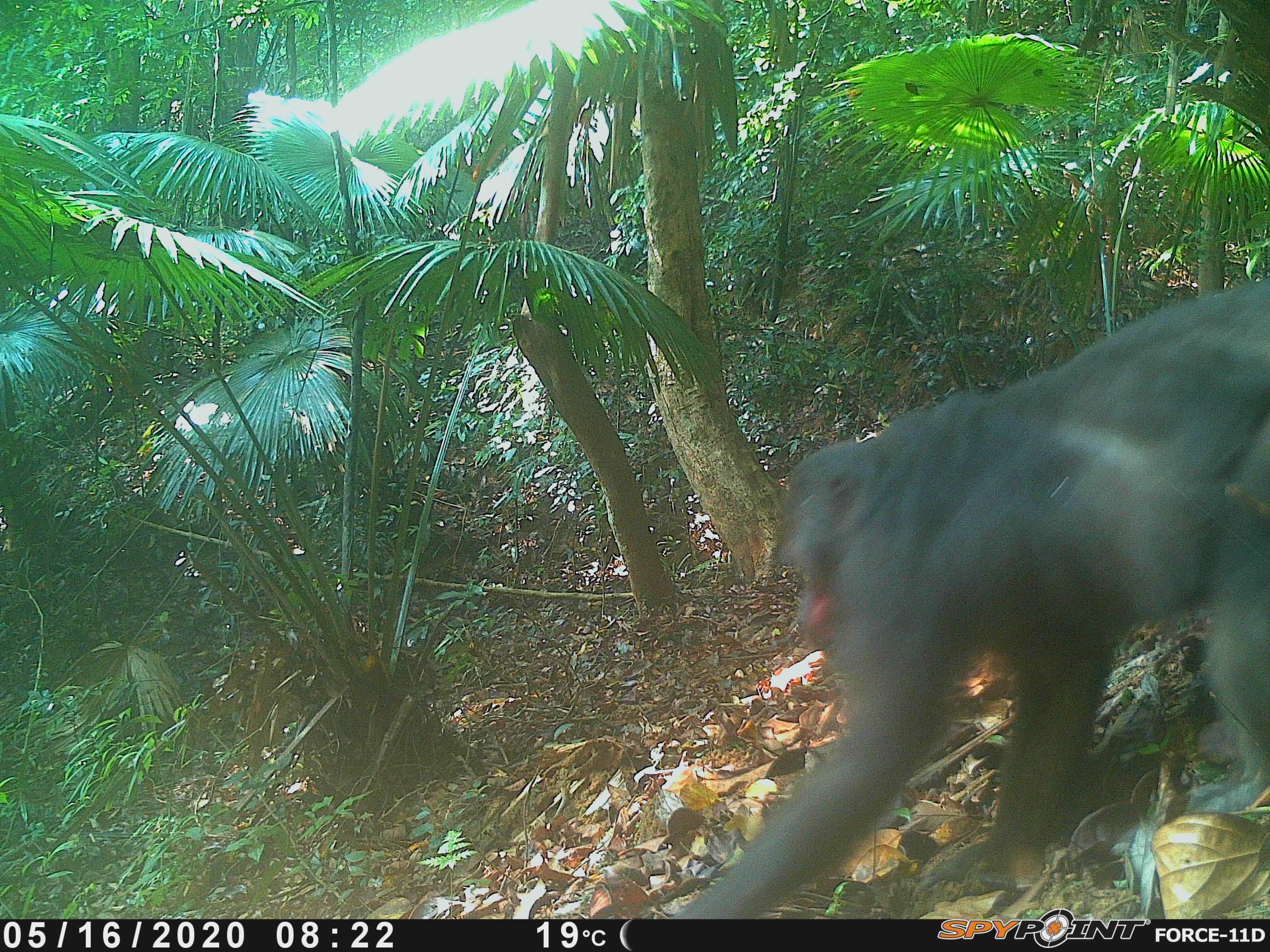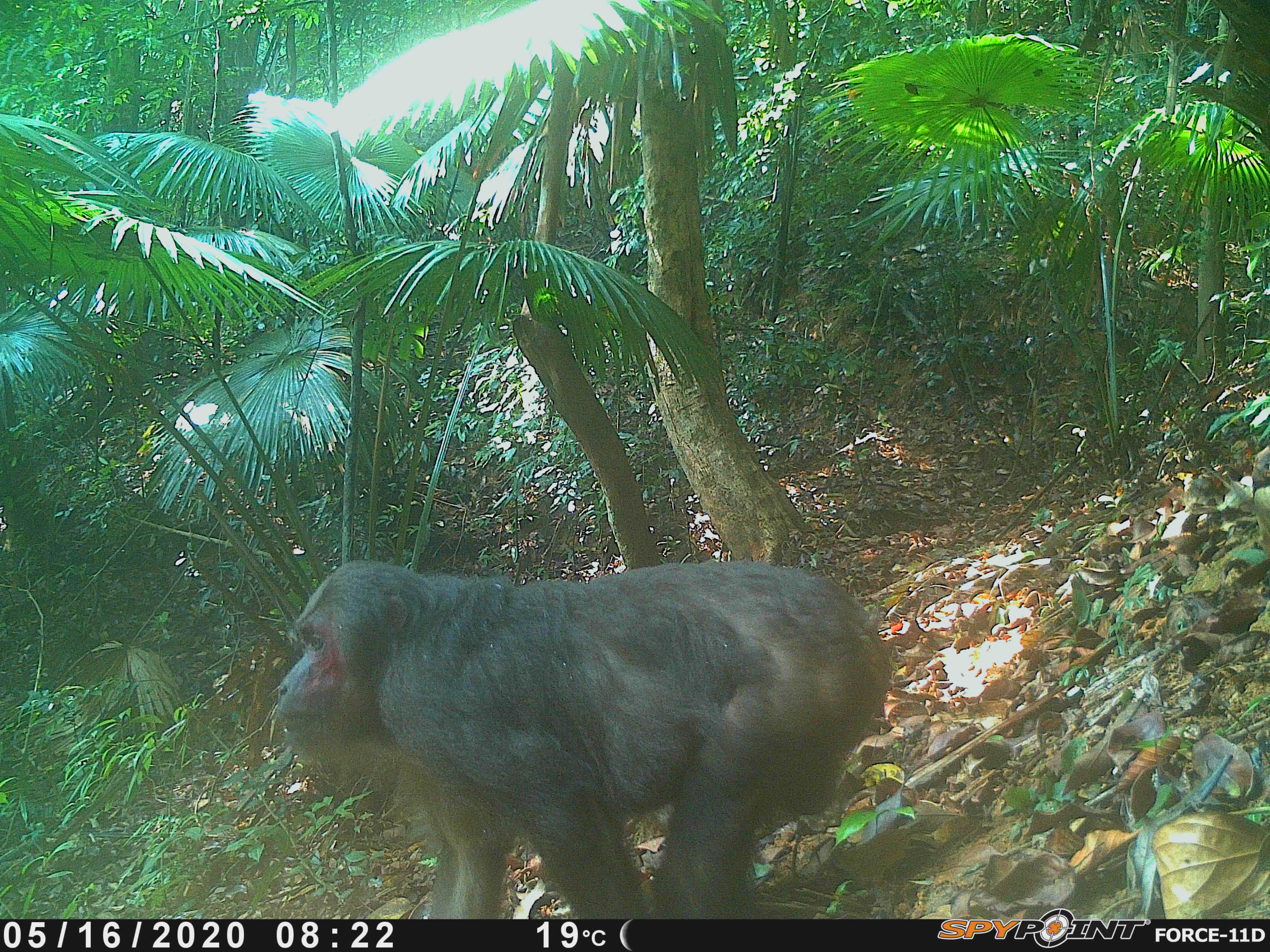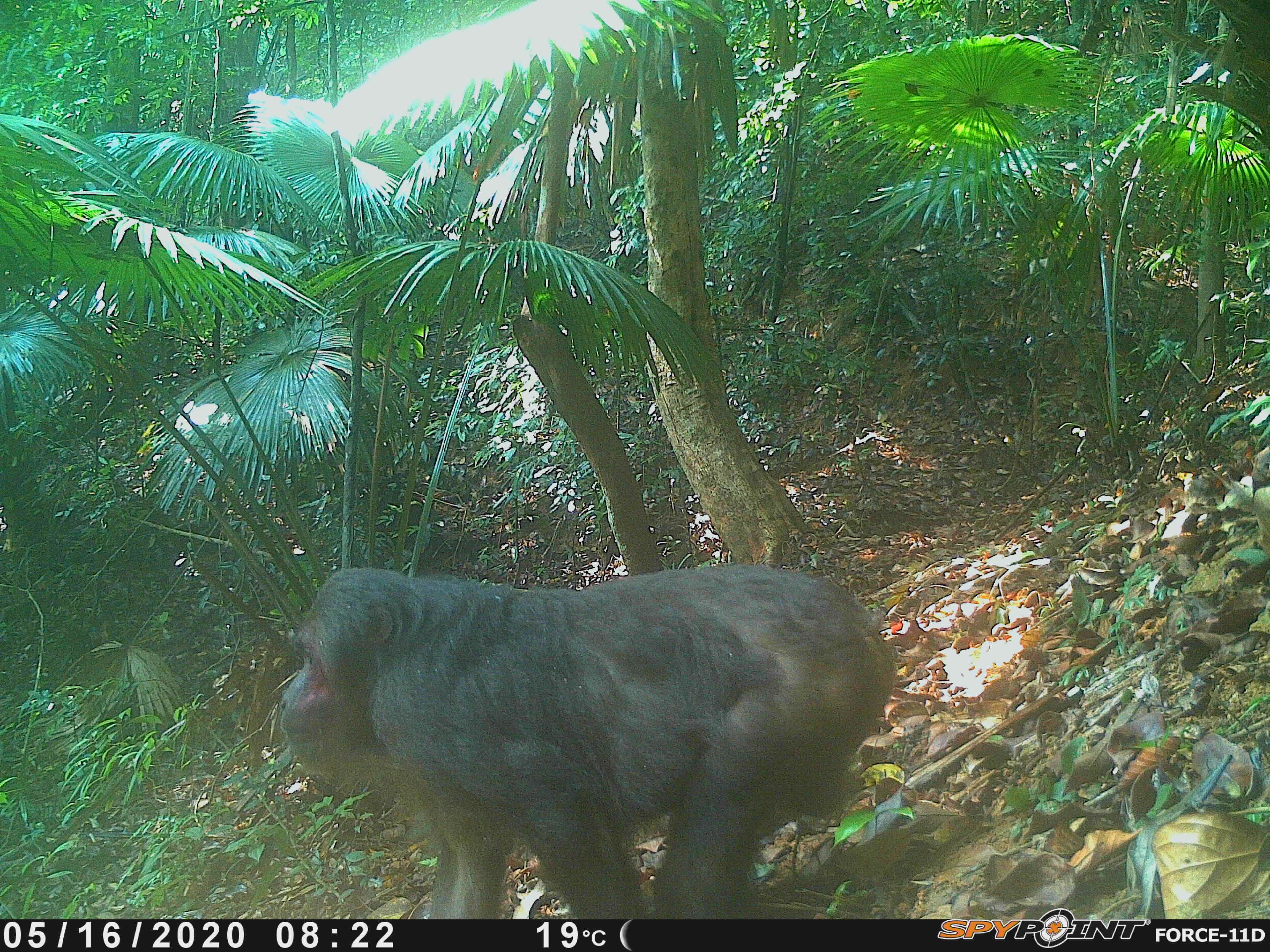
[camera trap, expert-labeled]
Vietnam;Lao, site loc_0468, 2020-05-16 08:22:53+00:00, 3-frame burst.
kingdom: Animalia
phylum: Chordata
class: Mammalia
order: Primates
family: Cercopithecidae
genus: Macaca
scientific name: Macaca arctoides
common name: stump-tailed macaque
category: stump tailed macaque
Stump tailed macaque (stump-tailed macaque) (Macaca arctoides). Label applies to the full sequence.